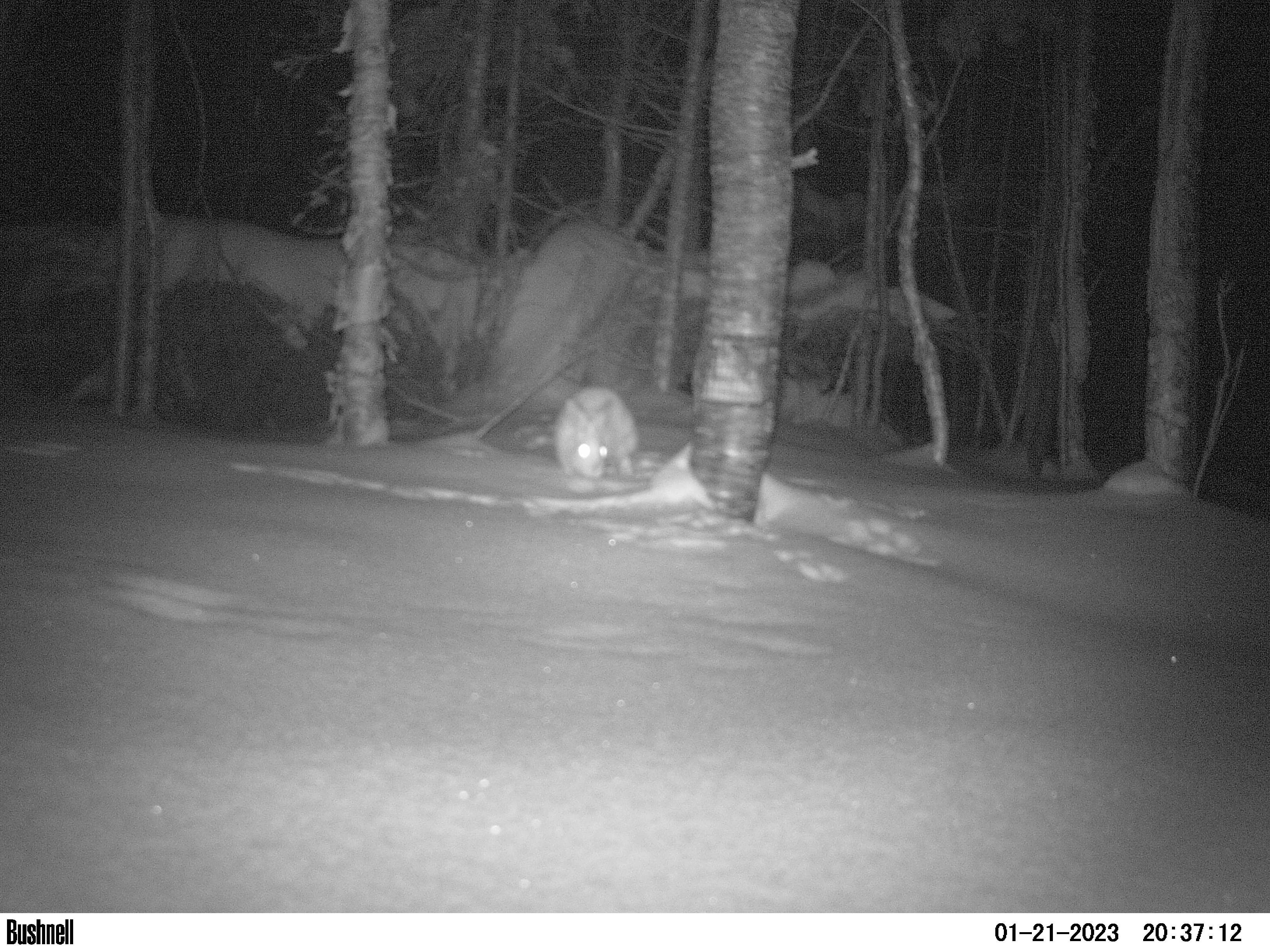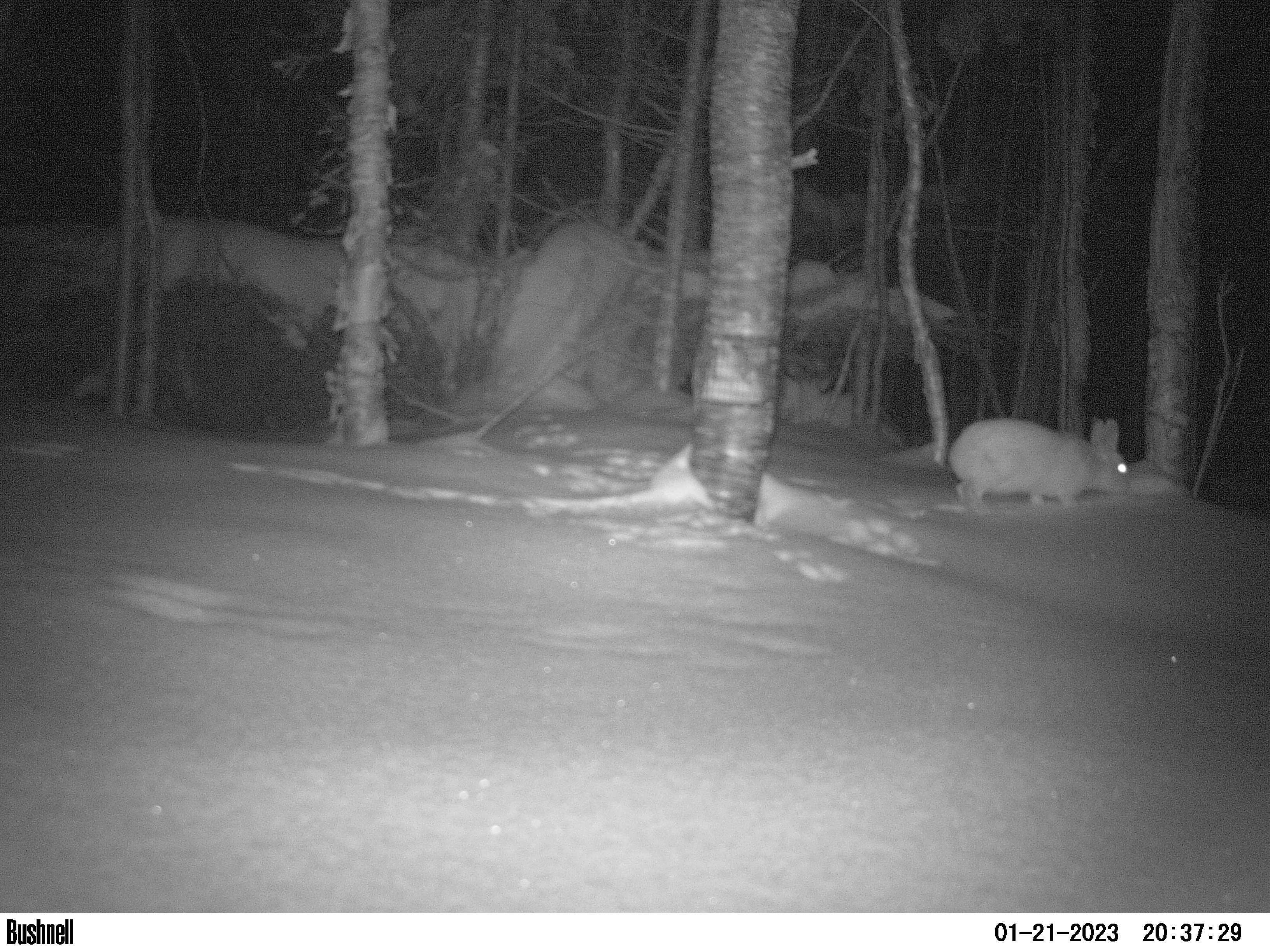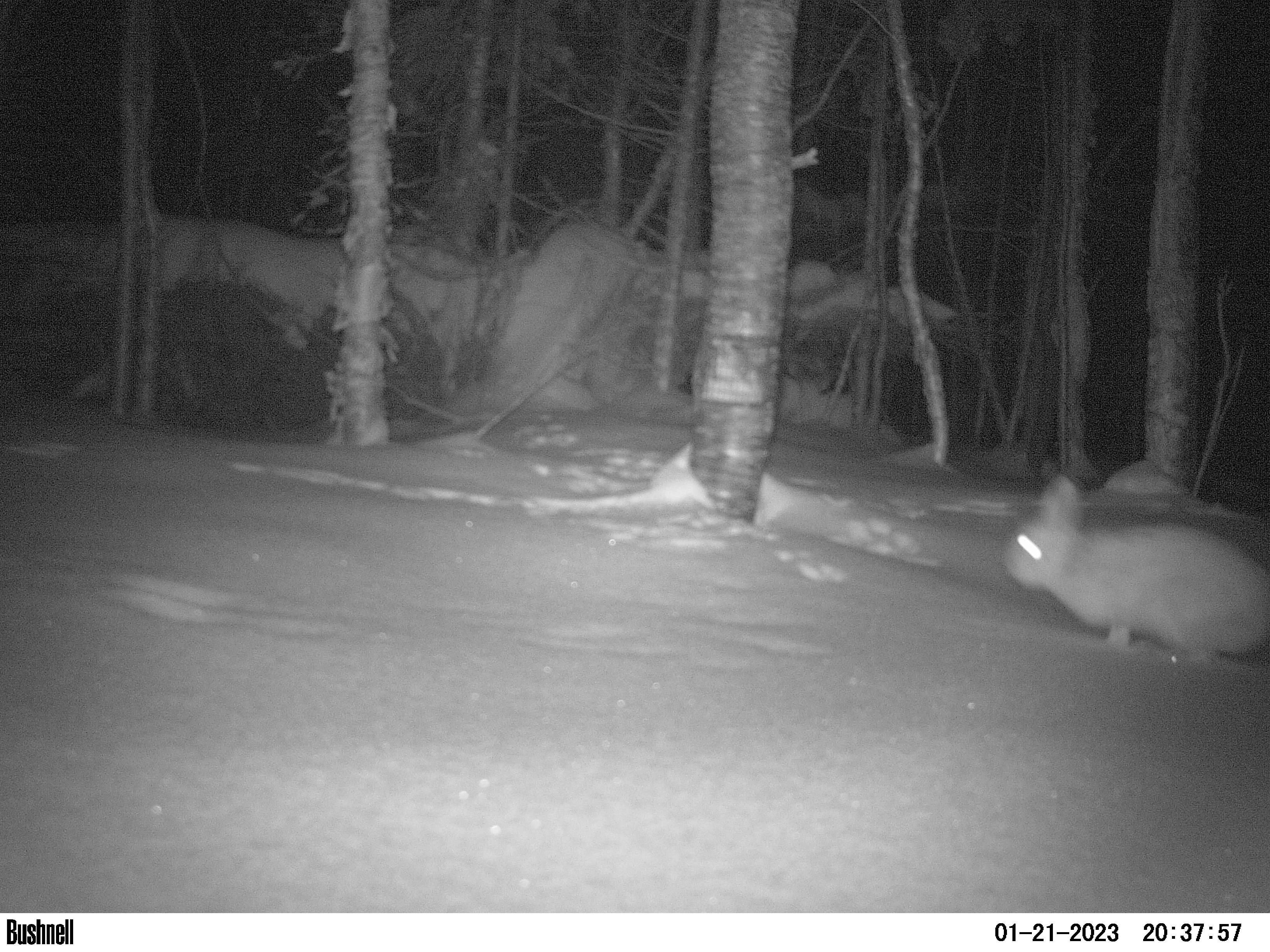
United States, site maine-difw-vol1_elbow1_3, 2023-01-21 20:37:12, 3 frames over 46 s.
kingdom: Animalia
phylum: Chordata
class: Mammalia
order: Lagomorpha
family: Leporidae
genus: Lepus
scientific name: Lepus americanus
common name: snowshoe hare